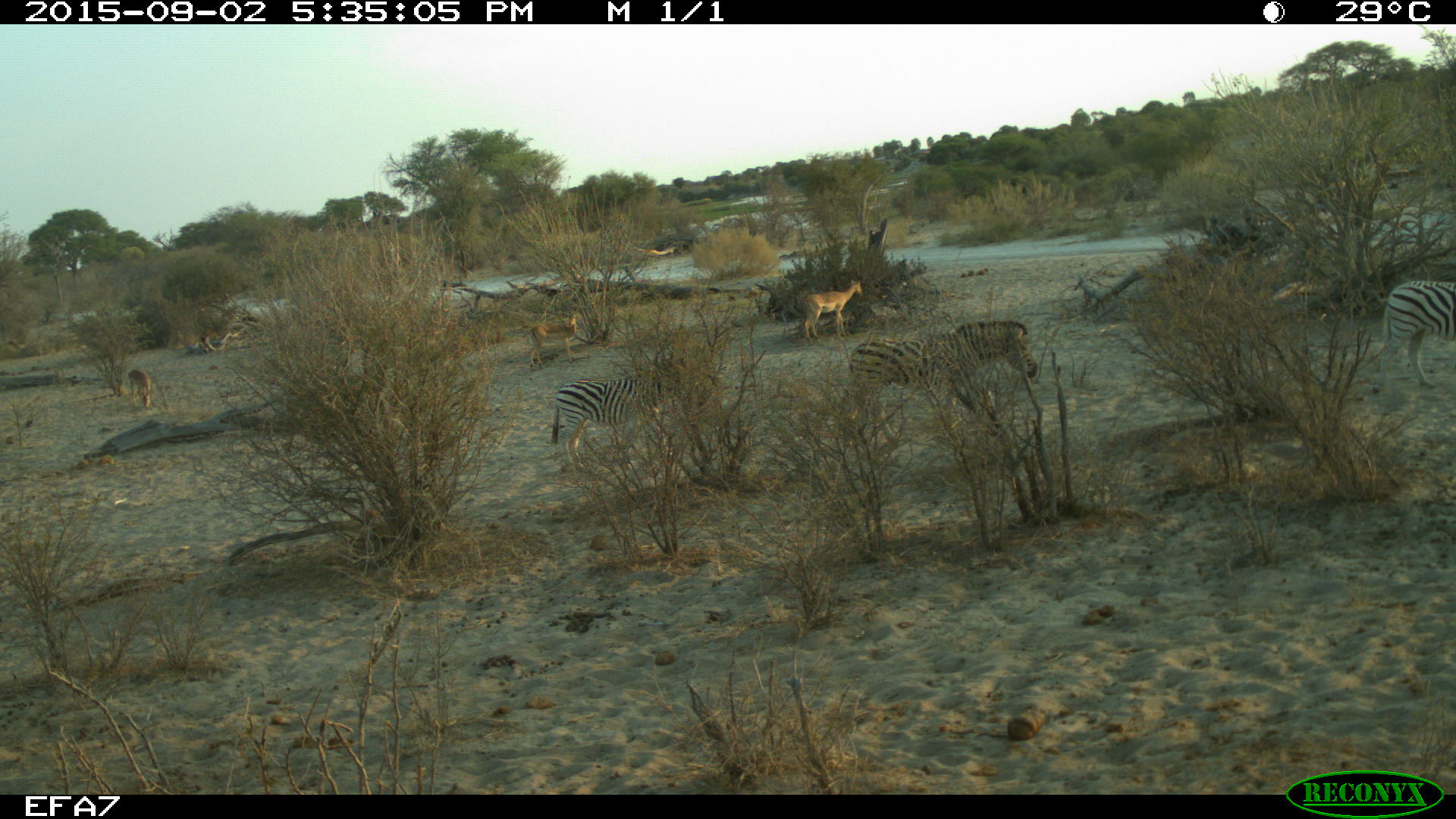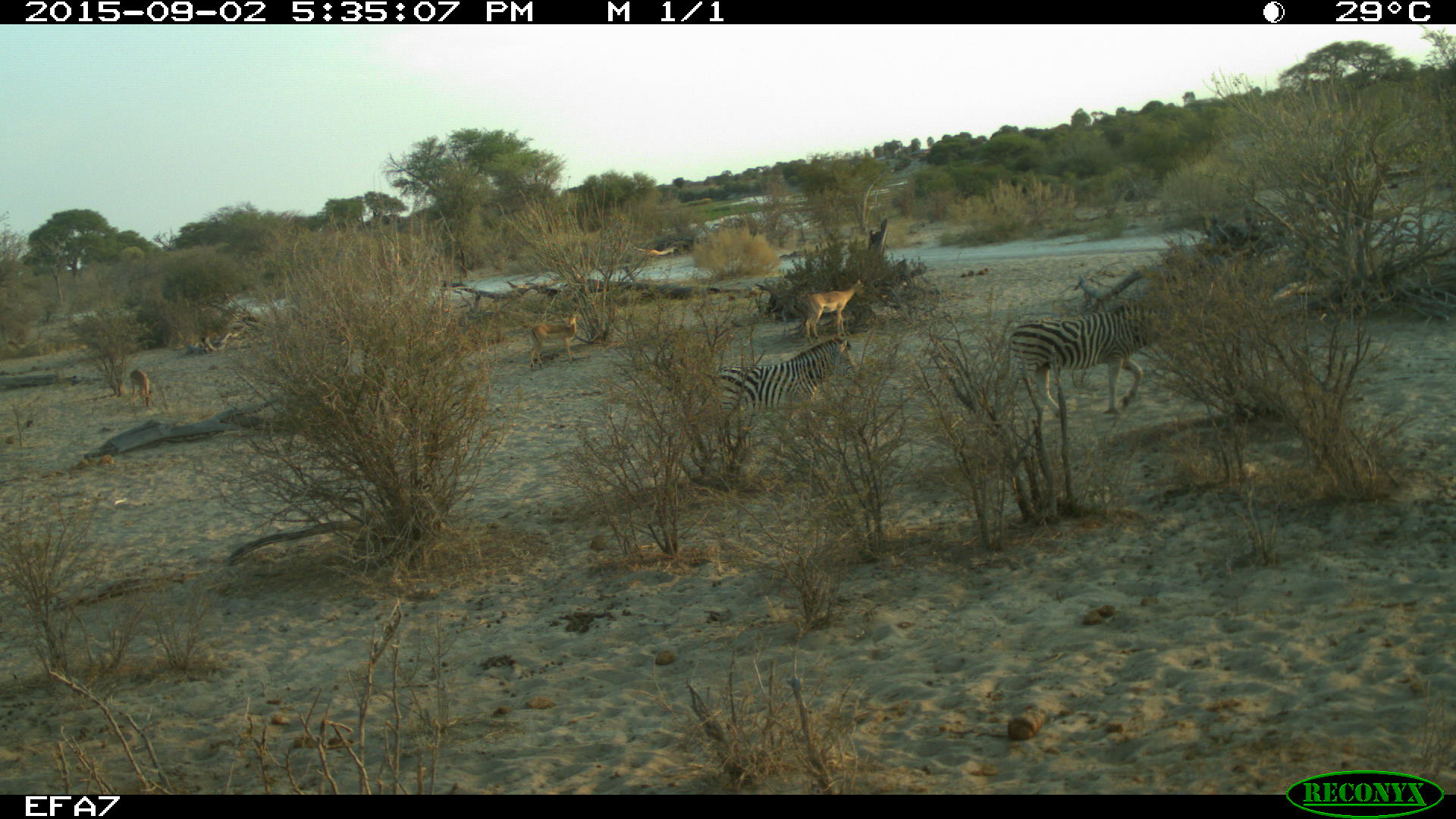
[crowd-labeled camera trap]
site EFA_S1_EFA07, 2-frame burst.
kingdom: Animalia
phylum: Chordata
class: Mammalia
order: Artiodactyla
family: Bovidae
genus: Tragelaphus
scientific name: Tragelaphus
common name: kudu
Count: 3.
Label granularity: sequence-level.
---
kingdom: Animalia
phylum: Chordata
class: Mammalia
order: Perissodactyla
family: Equidae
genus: Equus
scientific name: Equus quagga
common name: plains zebra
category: zebraplains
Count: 3.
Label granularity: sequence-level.